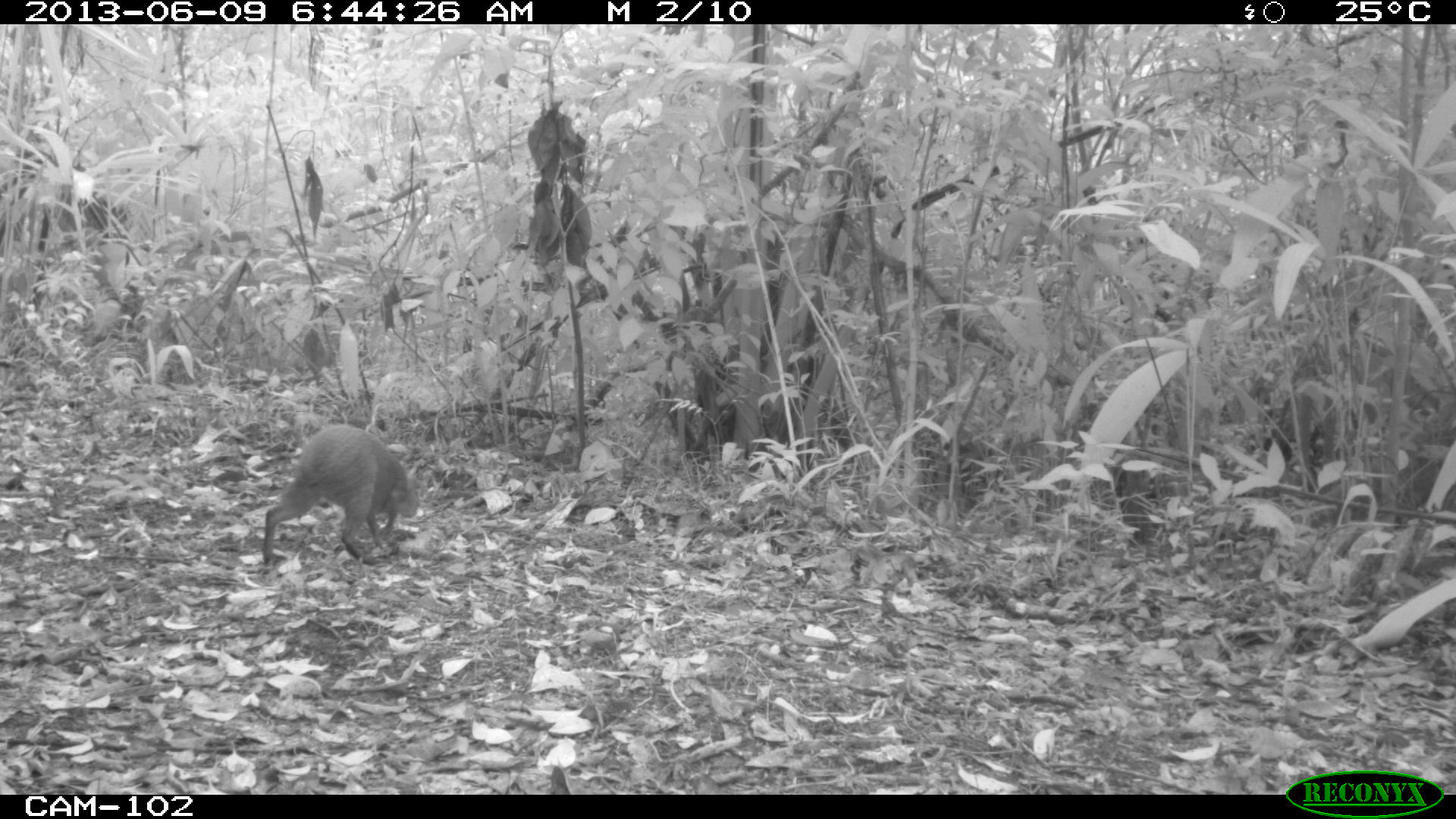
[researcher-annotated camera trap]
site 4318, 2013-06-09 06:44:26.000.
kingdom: Animalia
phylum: Chordata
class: Mammalia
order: Rodentia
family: Dasyproctidae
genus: Dasyprocta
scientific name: Dasyprocta punctata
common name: central american agouti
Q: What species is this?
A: Dasyprocta punctata (central american agouti).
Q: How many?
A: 1.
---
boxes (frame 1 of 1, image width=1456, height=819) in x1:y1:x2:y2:
dasyprocta punctata: 261:424:420:564